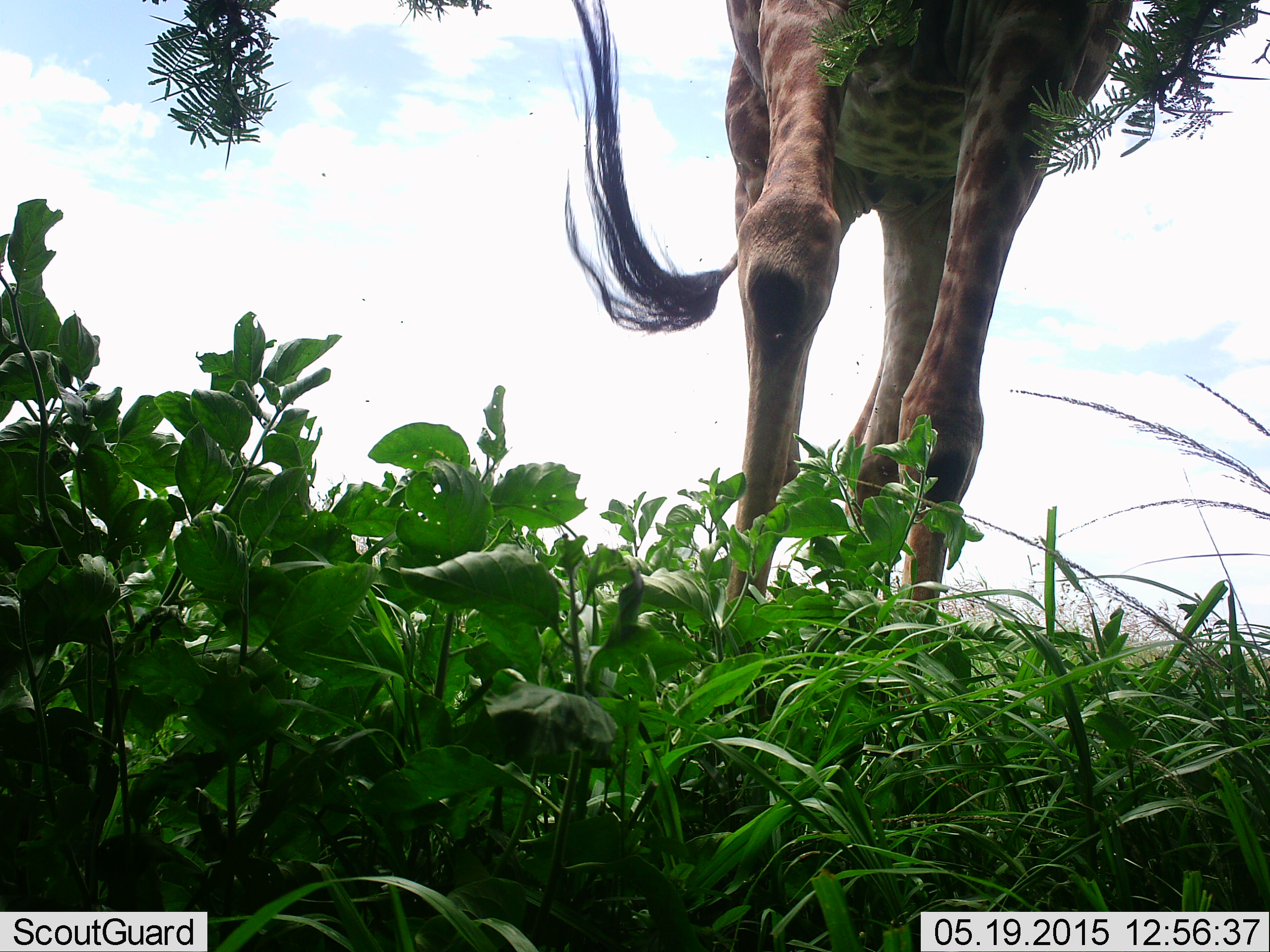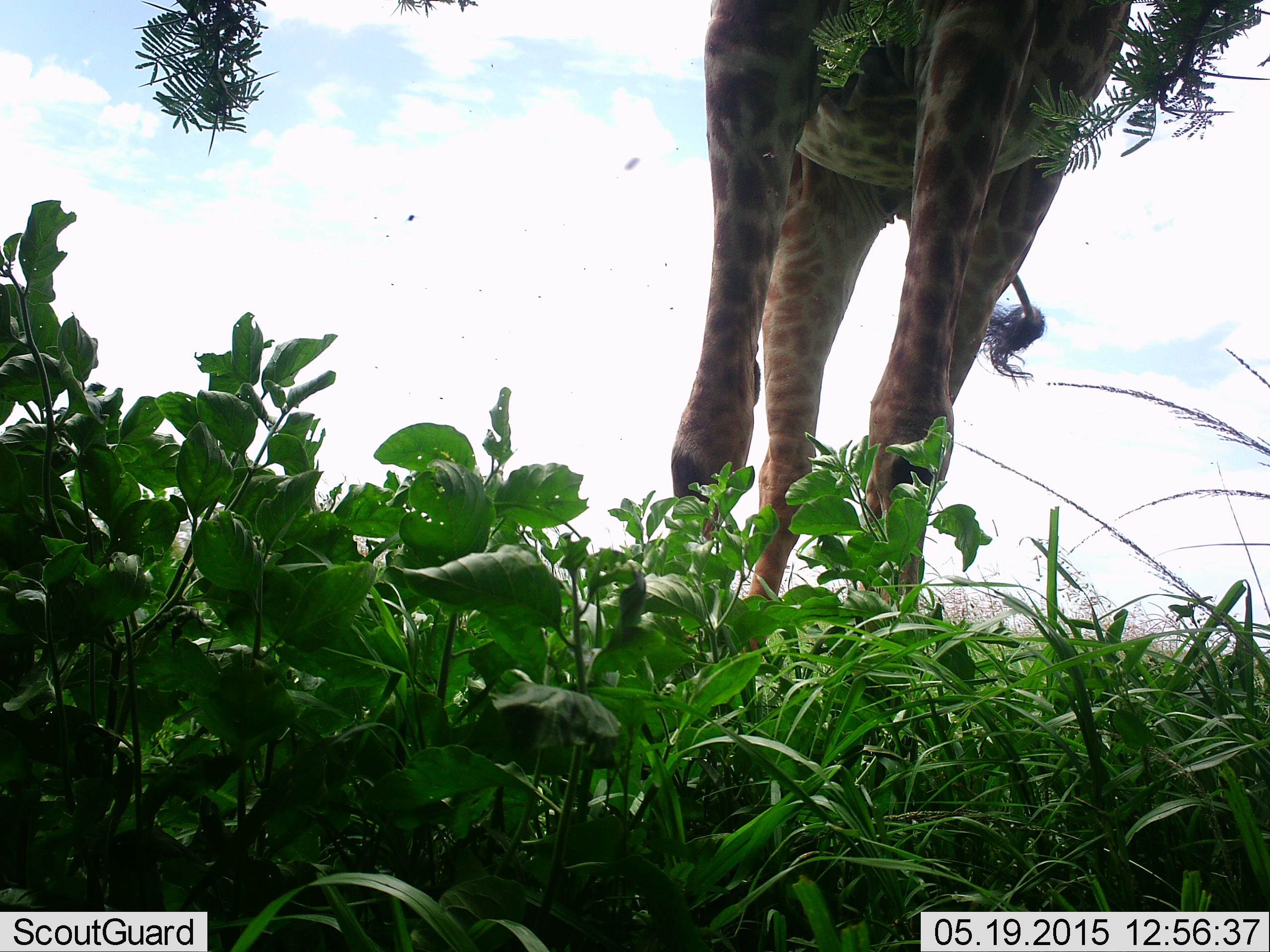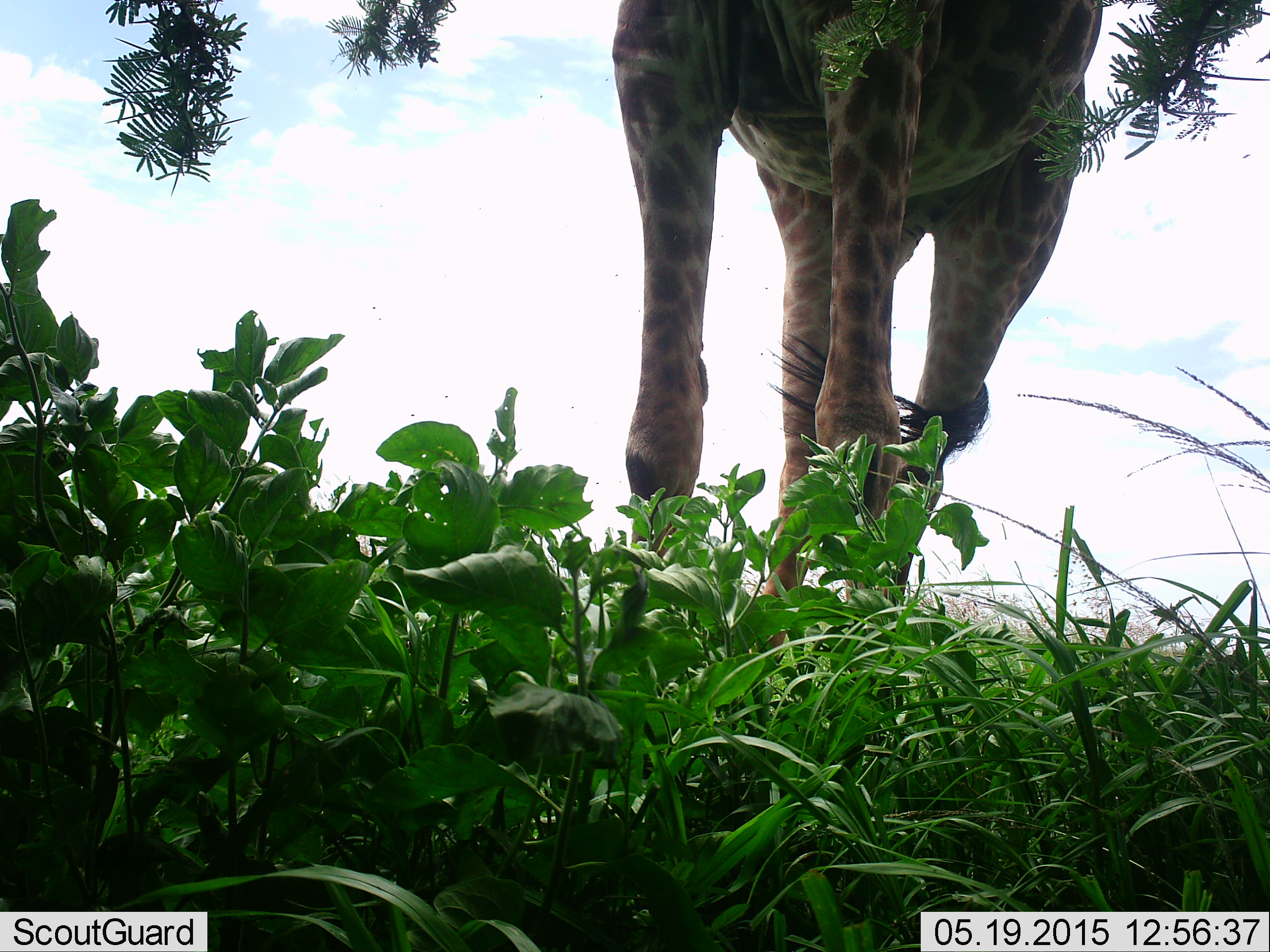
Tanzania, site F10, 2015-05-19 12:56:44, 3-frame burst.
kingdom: Animalia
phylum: Chordata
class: Mammalia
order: Artiodactyla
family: Giraffidae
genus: Giraffa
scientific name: Giraffa camelopardalis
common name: giraffe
Giraffe (Giraffa camelopardalis), count 1. Behavior (volunteer vote fractions): standing 60%, resting 0%, moving 30%, interacting 0%. Young present (vote fraction): 0%. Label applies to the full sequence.